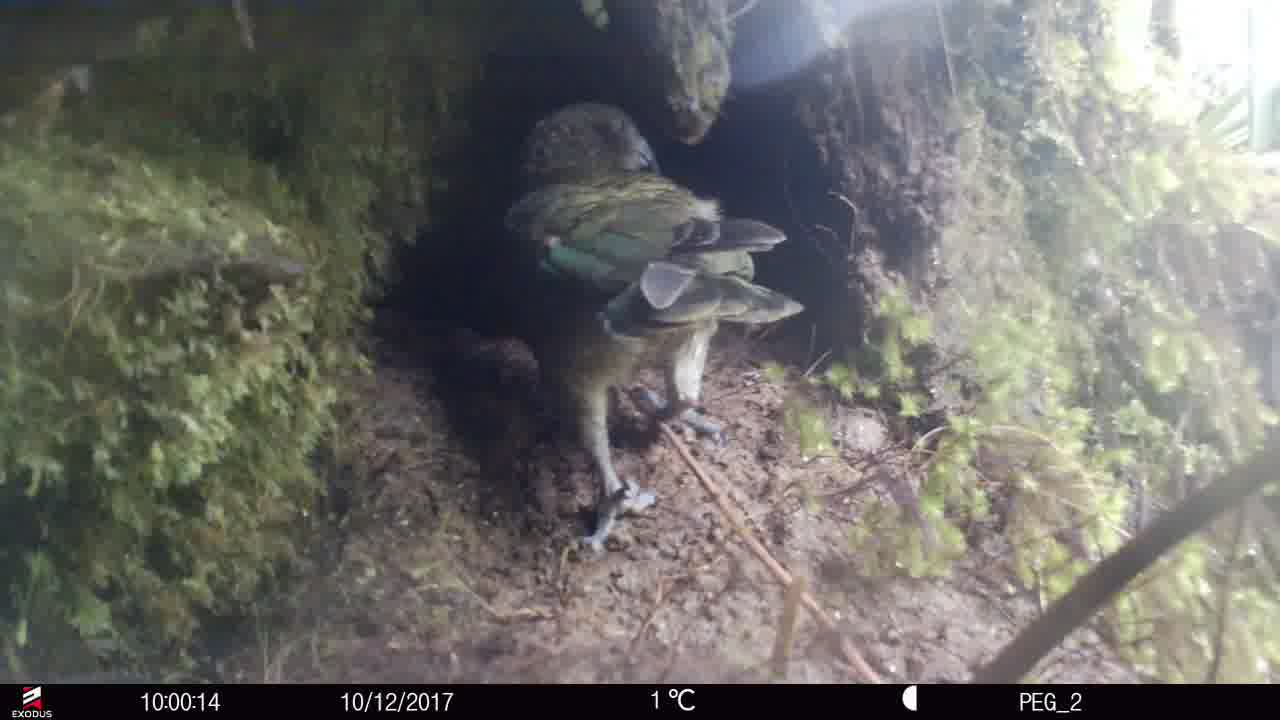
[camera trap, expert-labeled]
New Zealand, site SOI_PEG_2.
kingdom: Animalia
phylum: Chordata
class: Aves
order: Psittaciformes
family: Strigopidae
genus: Nestor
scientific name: Nestor notabilis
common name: kea